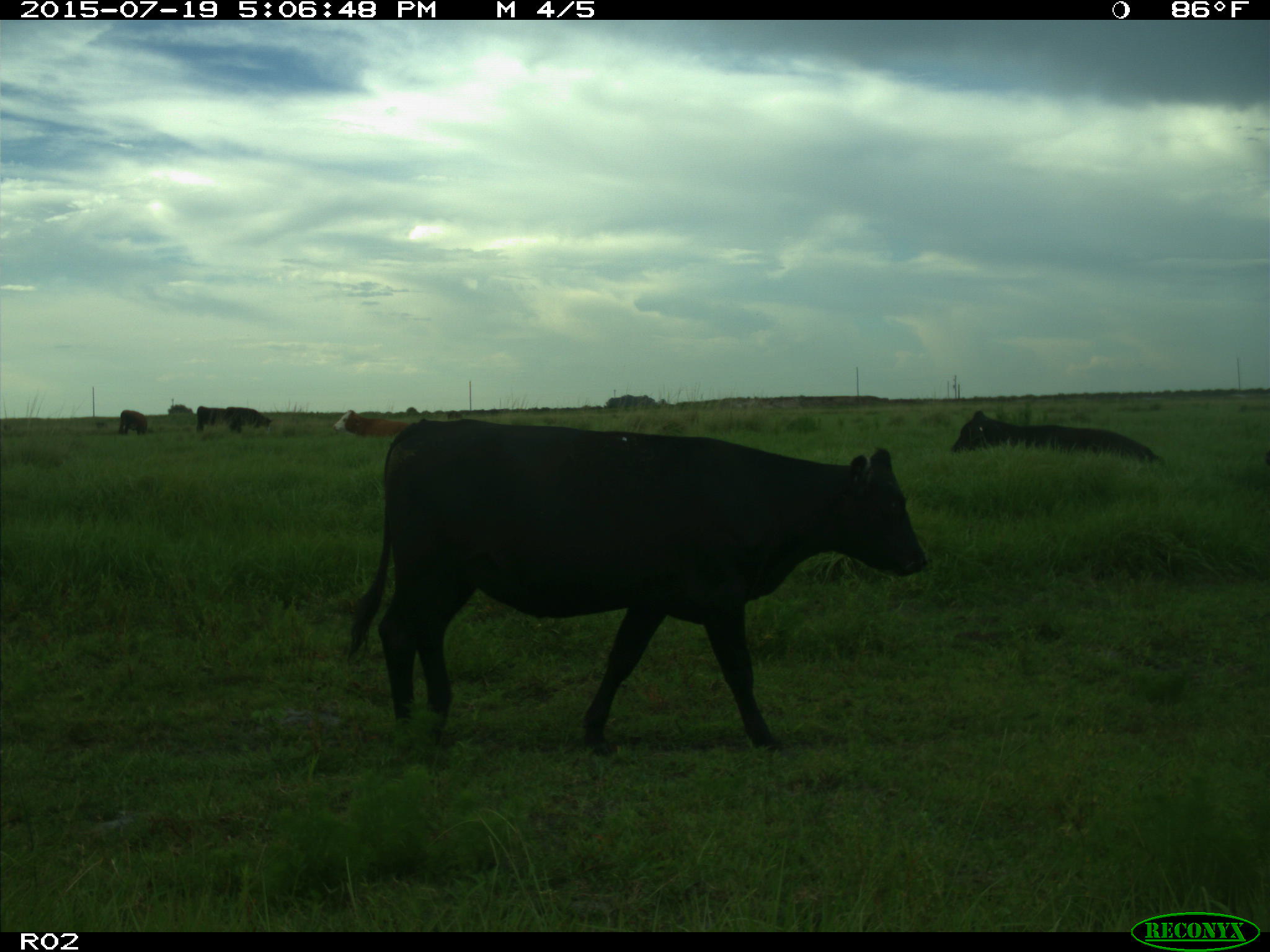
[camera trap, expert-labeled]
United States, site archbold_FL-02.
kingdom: Animalia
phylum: Chordata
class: Mammalia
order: Artiodactyla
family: Bovidae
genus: Bos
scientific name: Bos taurus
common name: domestic cow